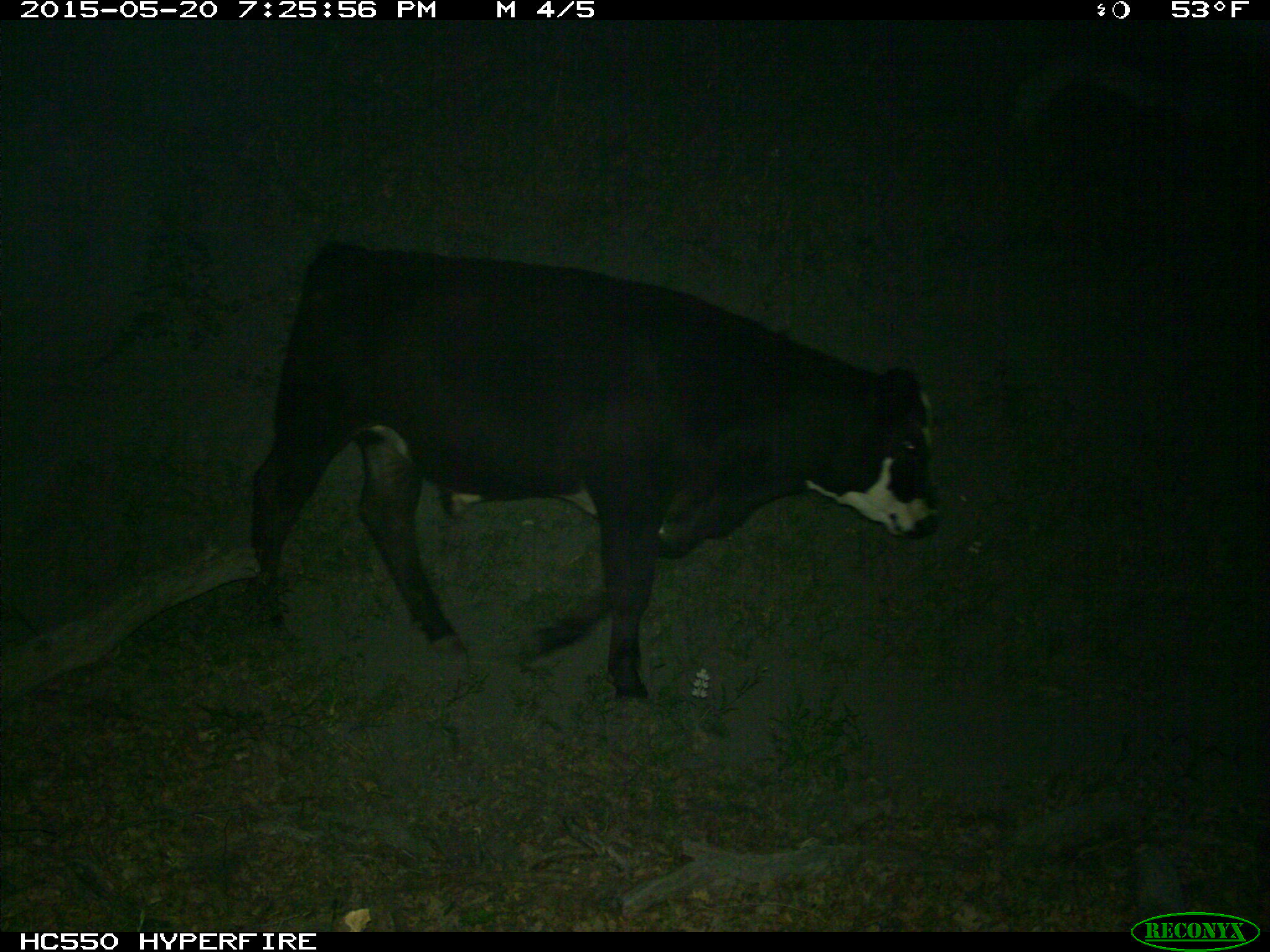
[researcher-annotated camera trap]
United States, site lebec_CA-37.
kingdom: Animalia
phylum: Chordata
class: Mammalia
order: Artiodactyla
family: Bovidae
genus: Bos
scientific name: Bos taurus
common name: domestic cow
Bos taurus (domestic cow).